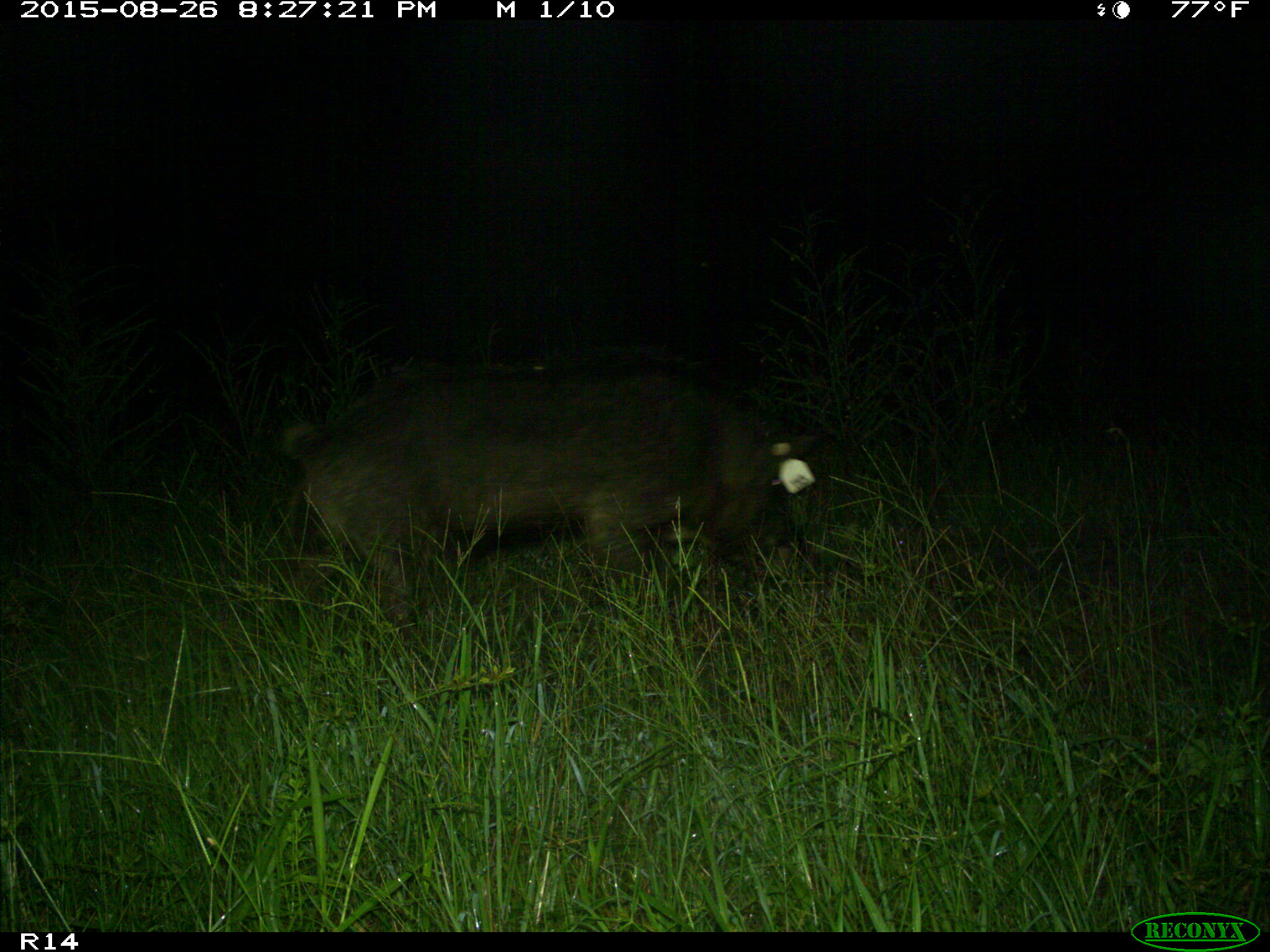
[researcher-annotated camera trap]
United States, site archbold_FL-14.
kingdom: Animalia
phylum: Chordata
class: Mammalia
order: Artiodactyla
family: Suidae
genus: Sus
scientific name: Sus scrofa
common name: wild boar